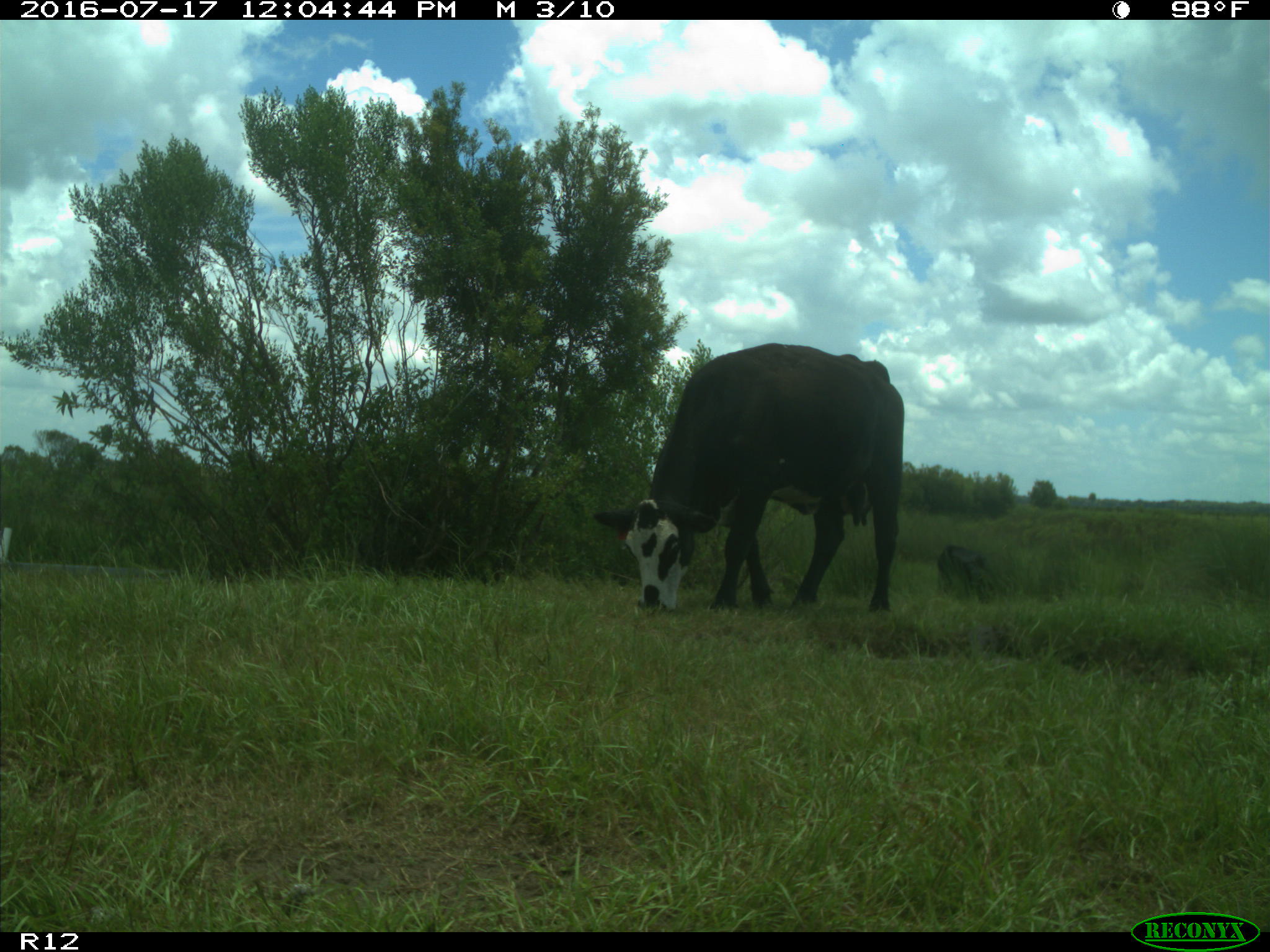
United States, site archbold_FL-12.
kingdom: Animalia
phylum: Chordata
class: Mammalia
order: Artiodactyla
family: Bovidae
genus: Bos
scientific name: Bos taurus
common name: domestic cow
Bos taurus (domestic cow).